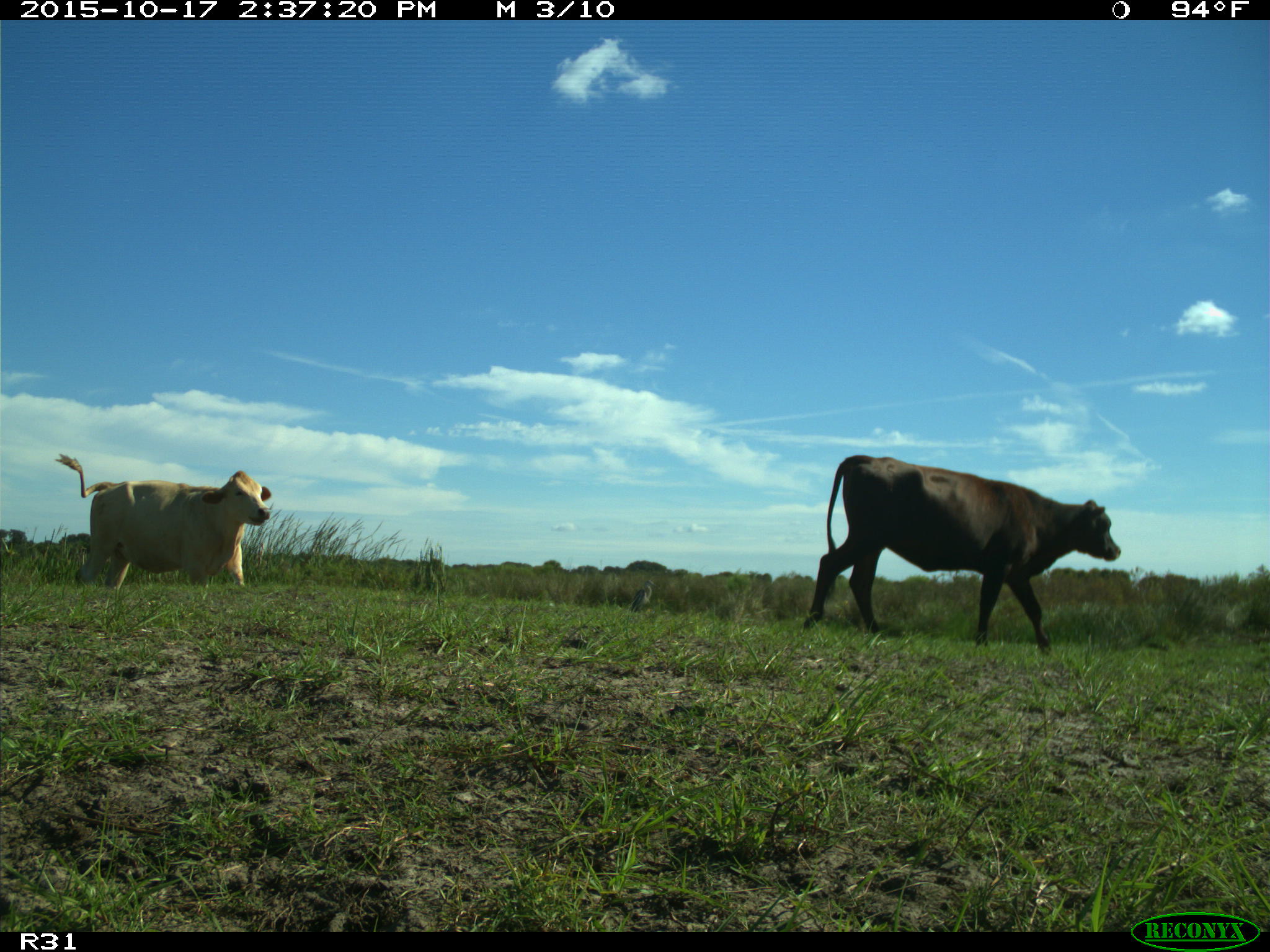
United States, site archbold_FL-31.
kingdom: Animalia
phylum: Chordata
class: Mammalia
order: Artiodactyla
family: Bovidae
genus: Bos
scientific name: Bos taurus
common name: domestic cow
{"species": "Bos taurus (domestic cow)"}